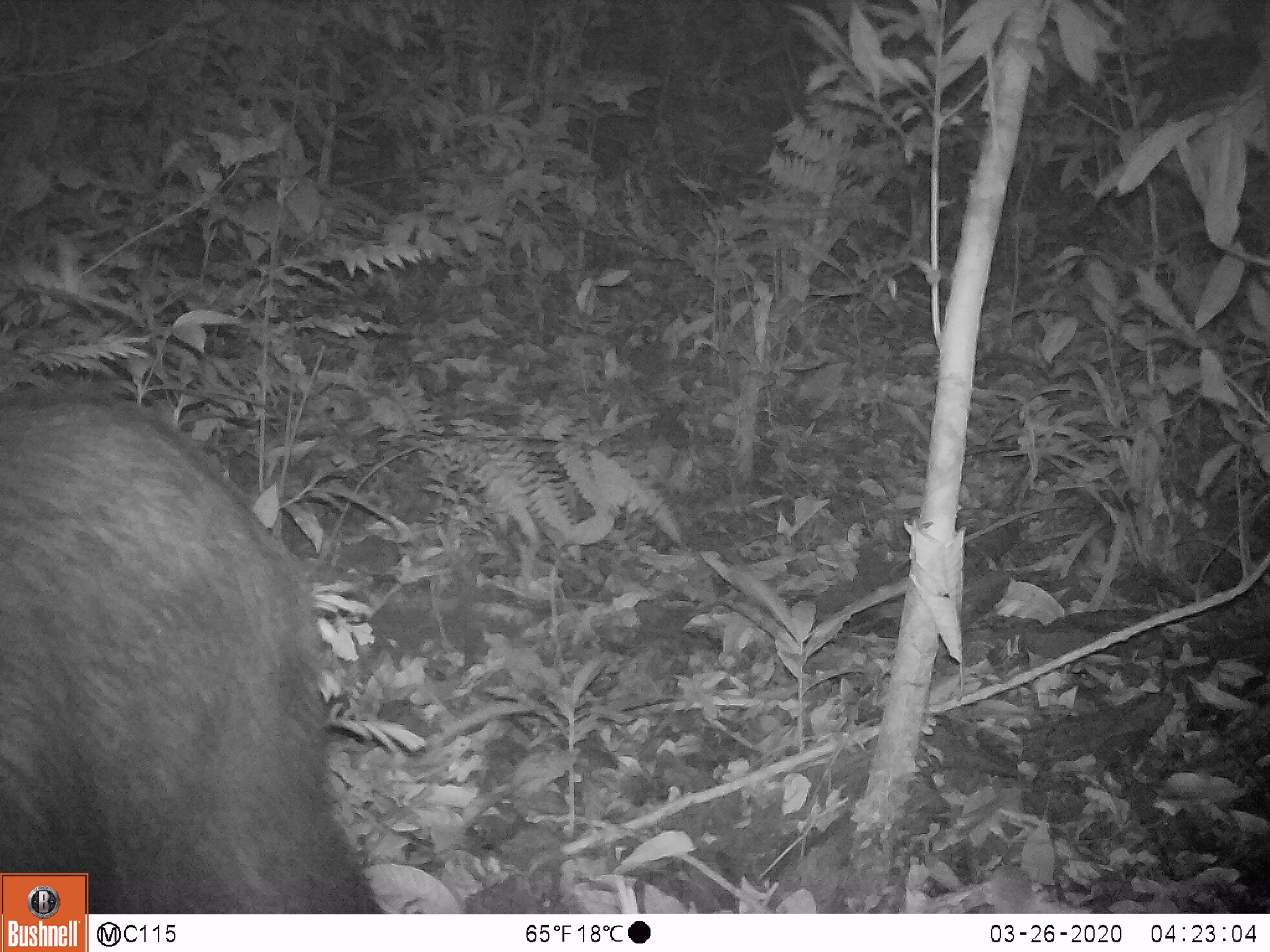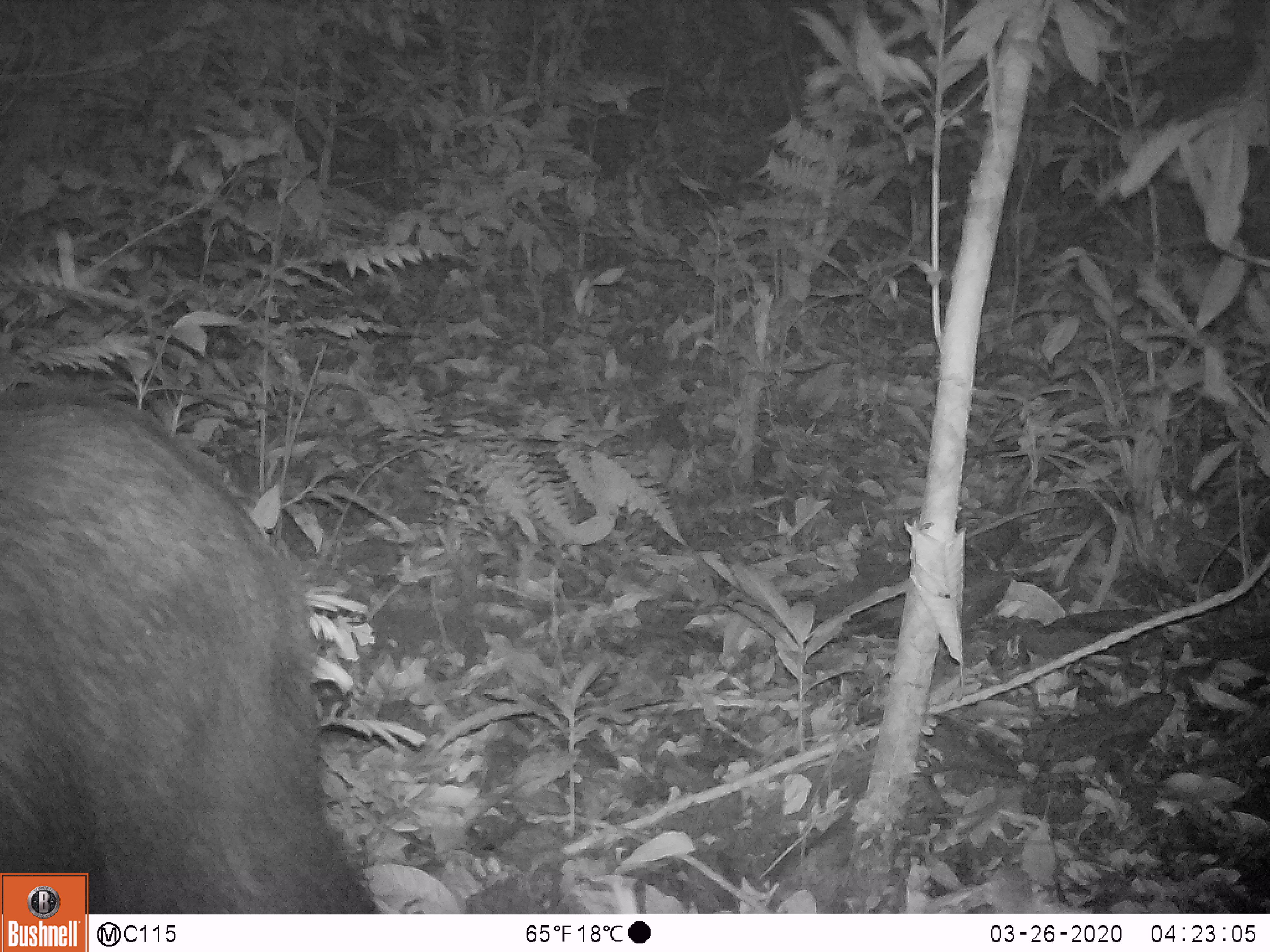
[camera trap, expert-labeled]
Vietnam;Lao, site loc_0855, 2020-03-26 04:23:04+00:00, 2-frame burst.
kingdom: Animalia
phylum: Chordata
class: Mammalia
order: Artiodactyla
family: Bovidae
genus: Capricornis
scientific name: Capricornis sumatraensis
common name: chinese serow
Chinese serow (Capricornis sumatraensis). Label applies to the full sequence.